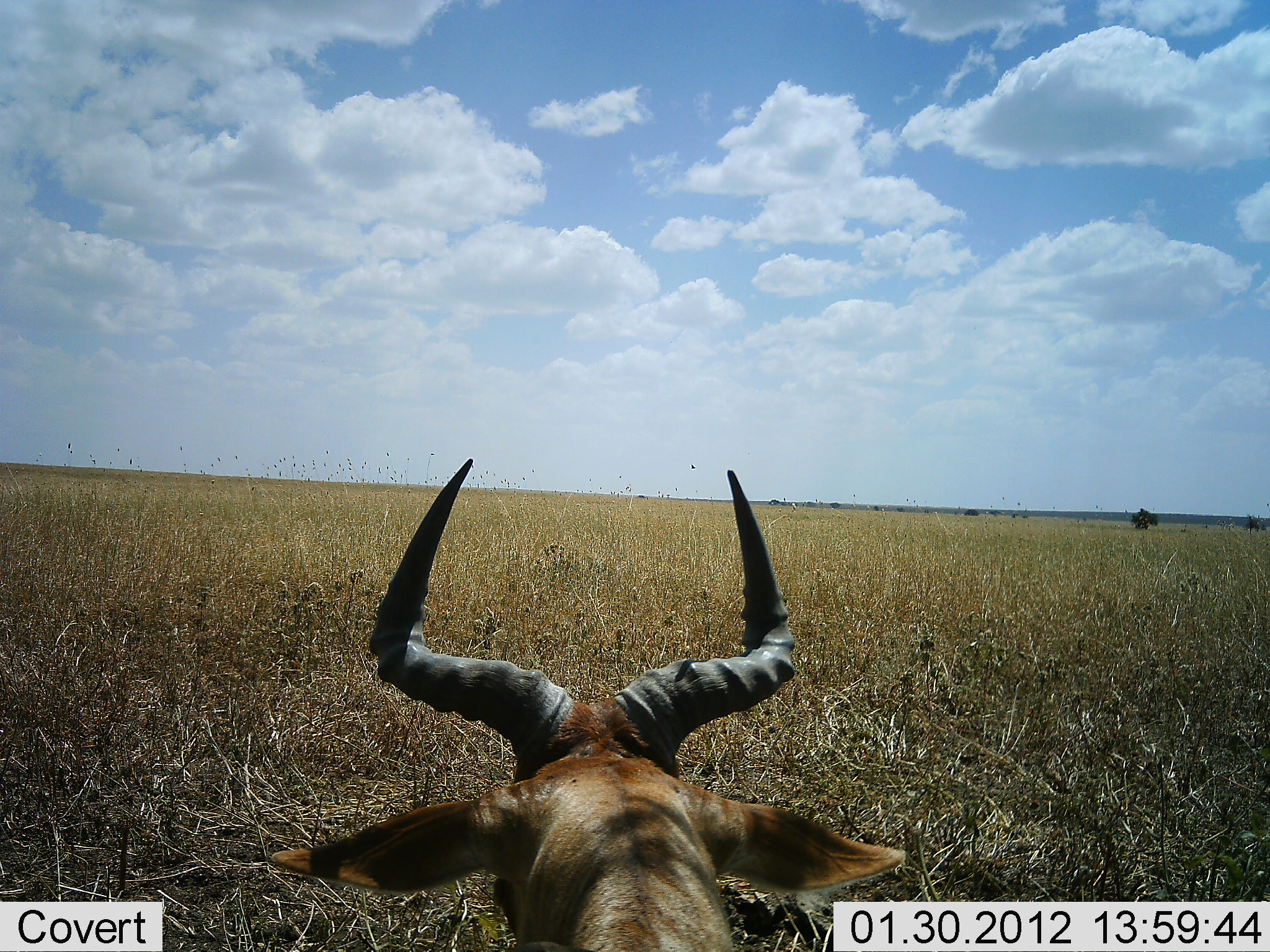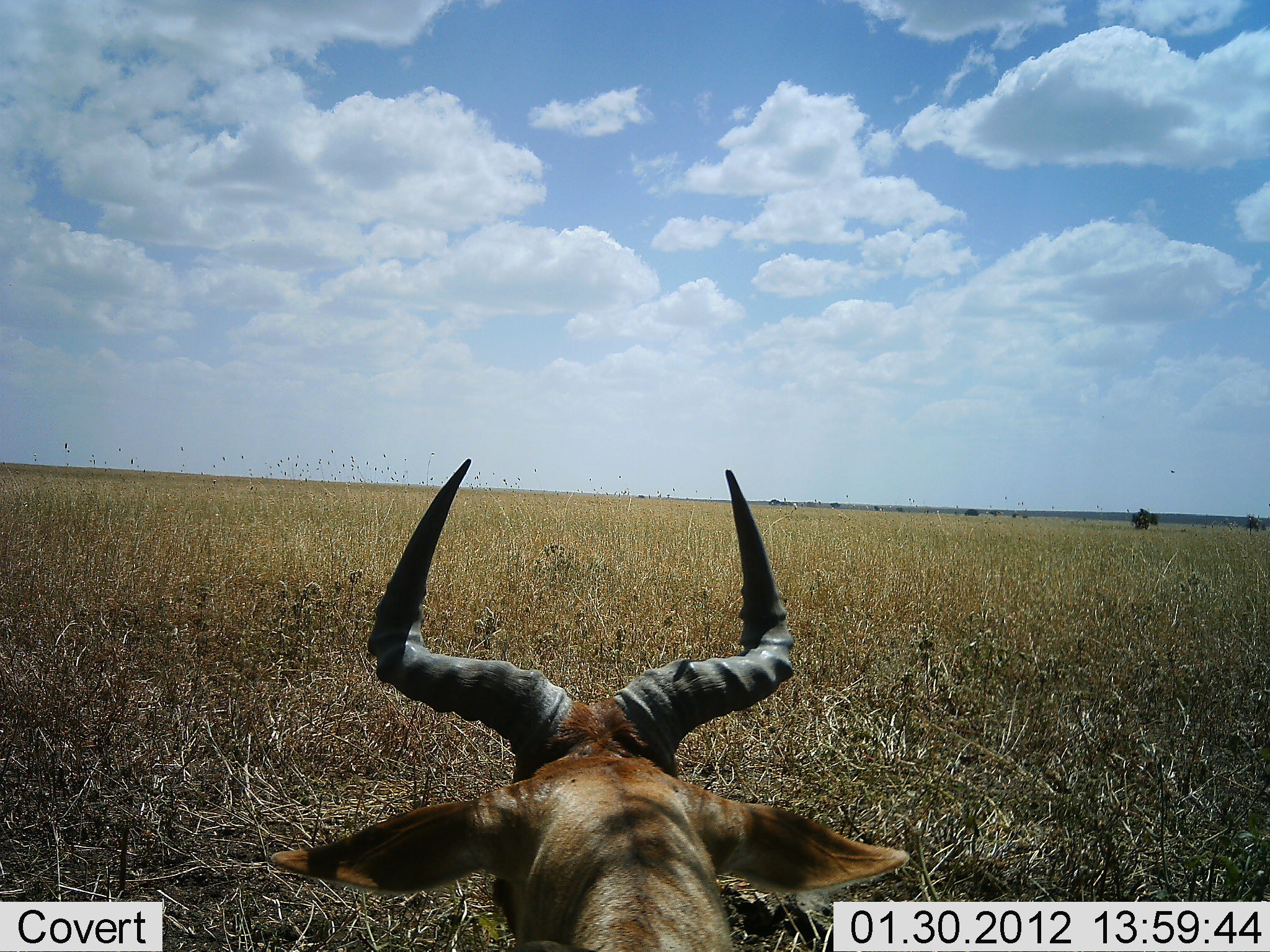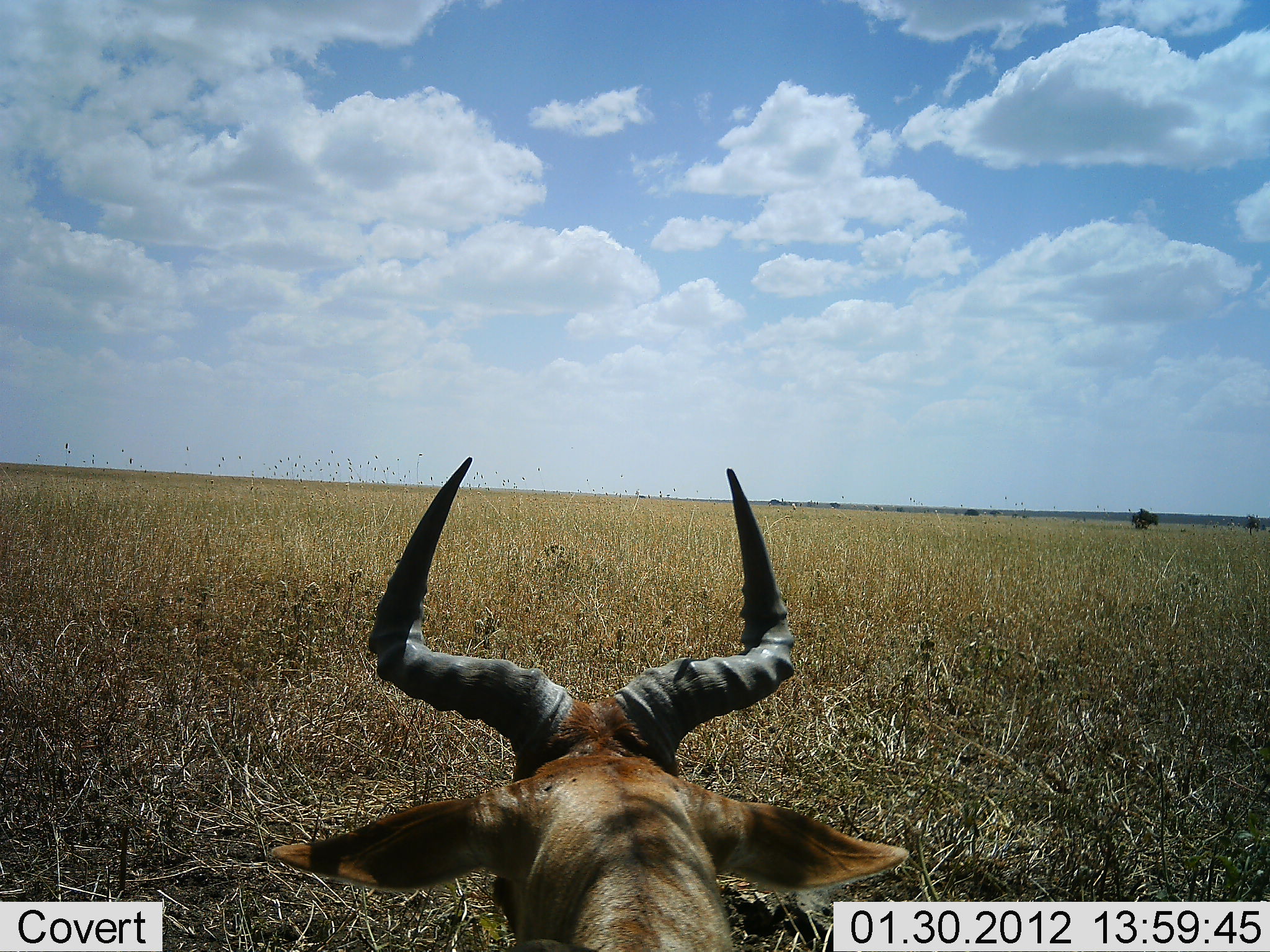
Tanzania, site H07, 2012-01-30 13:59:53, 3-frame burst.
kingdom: Animalia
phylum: Chordata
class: Mammalia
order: Artiodactyla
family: Bovidae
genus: Alcelaphus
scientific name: Alcelaphus buselaphus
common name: hartebeest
Hartebeest (Alcelaphus buselaphus), count 1. Behavior (volunteer vote fractions): standing 35%, resting 65%, moving 0%, interacting 0%. Young present (vote fraction): 0%. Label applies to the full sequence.